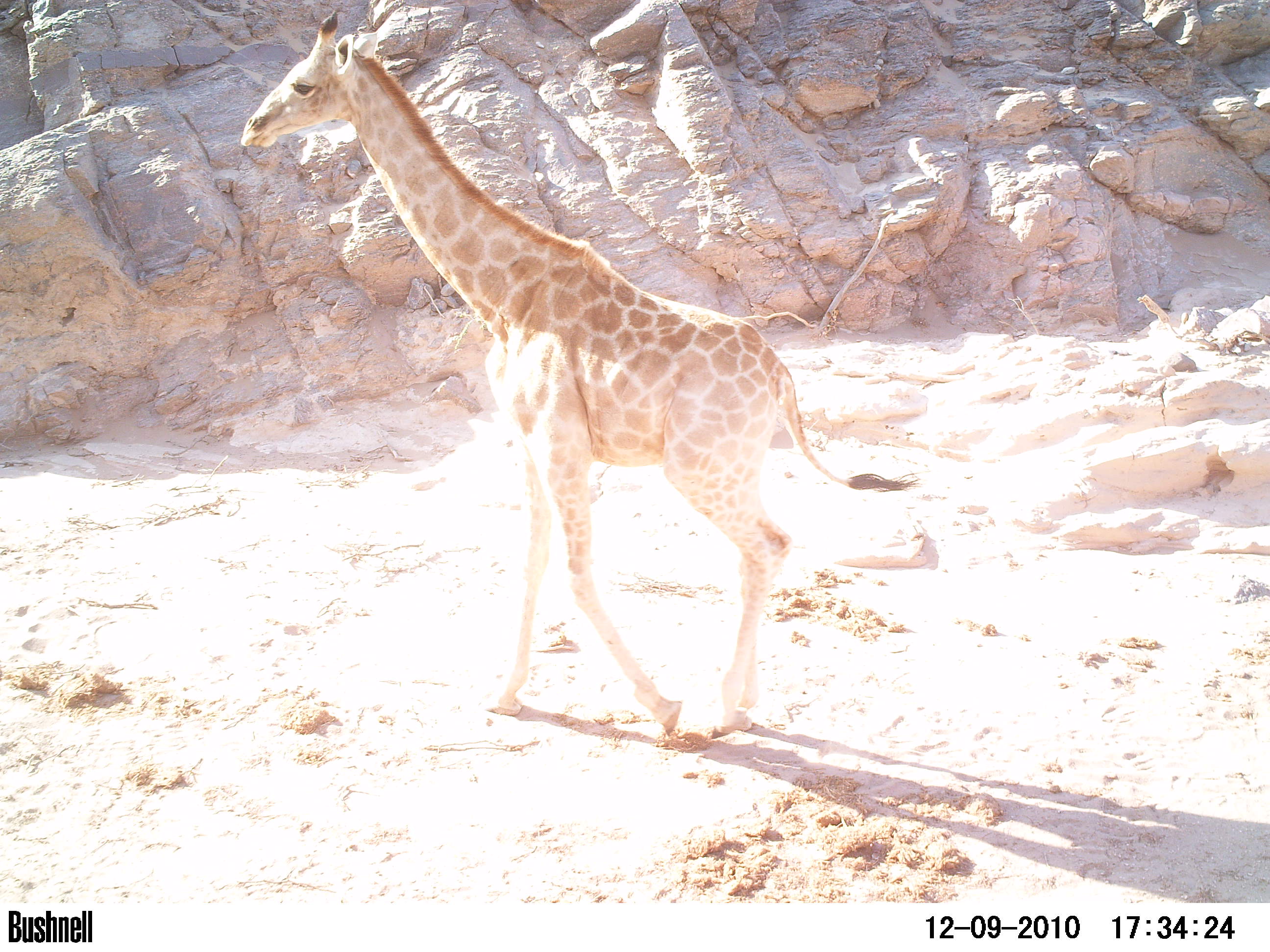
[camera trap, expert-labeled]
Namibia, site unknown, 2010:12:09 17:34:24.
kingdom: Animalia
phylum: Chordata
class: Mammalia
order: Artiodactyla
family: Giraffidae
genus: Giraffa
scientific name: Giraffa camelopardalis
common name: giraffe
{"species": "Giraffa camelopardalis (giraffe)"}